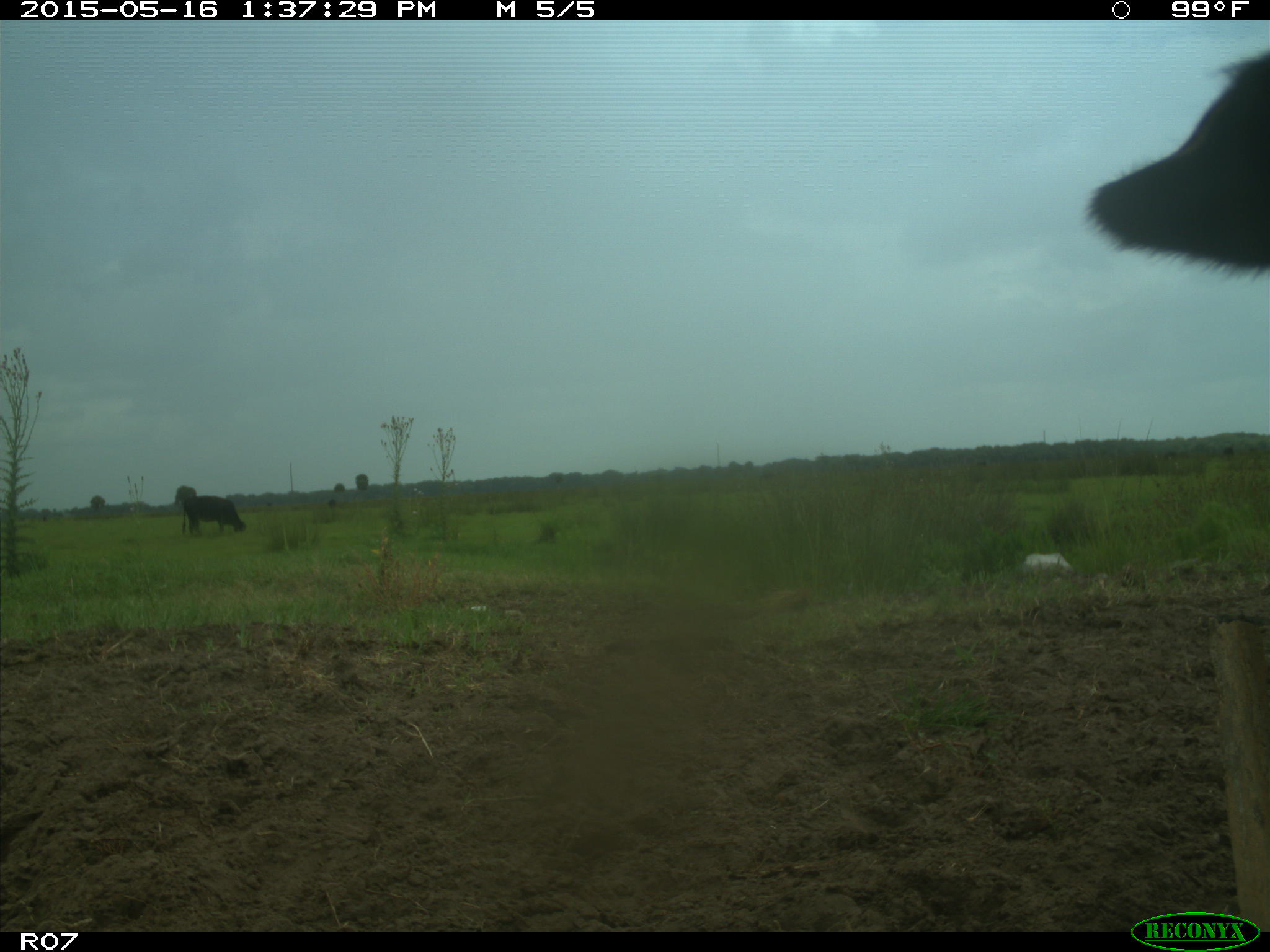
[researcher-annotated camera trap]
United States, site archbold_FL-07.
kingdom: Animalia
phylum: Chordata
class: Mammalia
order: Artiodactyla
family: Bovidae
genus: Bos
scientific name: Bos taurus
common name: domestic cow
Bos taurus (domestic cow).